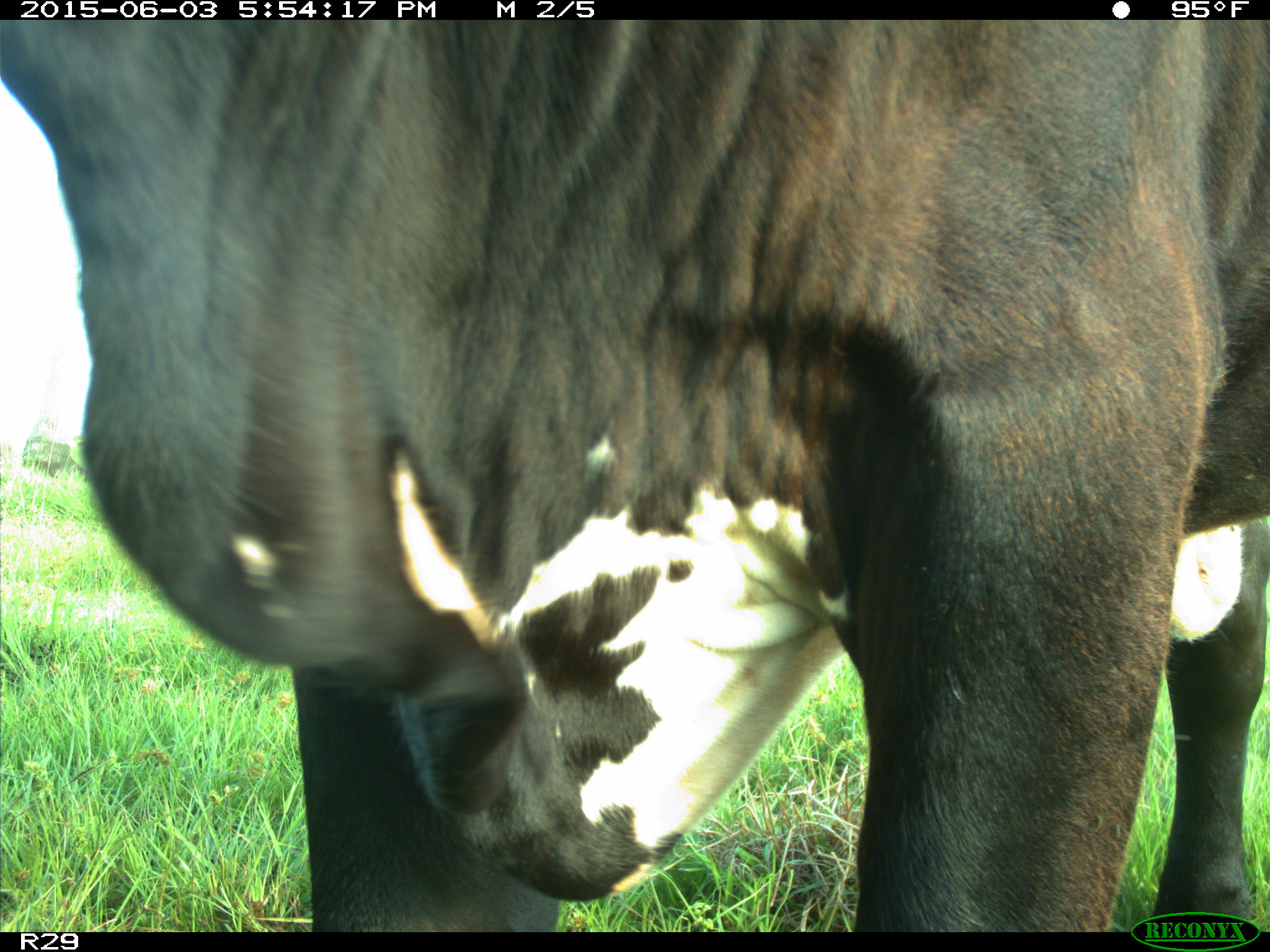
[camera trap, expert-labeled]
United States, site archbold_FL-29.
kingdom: Animalia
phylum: Chordata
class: Mammalia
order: Artiodactyla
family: Bovidae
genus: Bos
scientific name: Bos taurus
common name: domestic cow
Bos taurus (domestic cow).